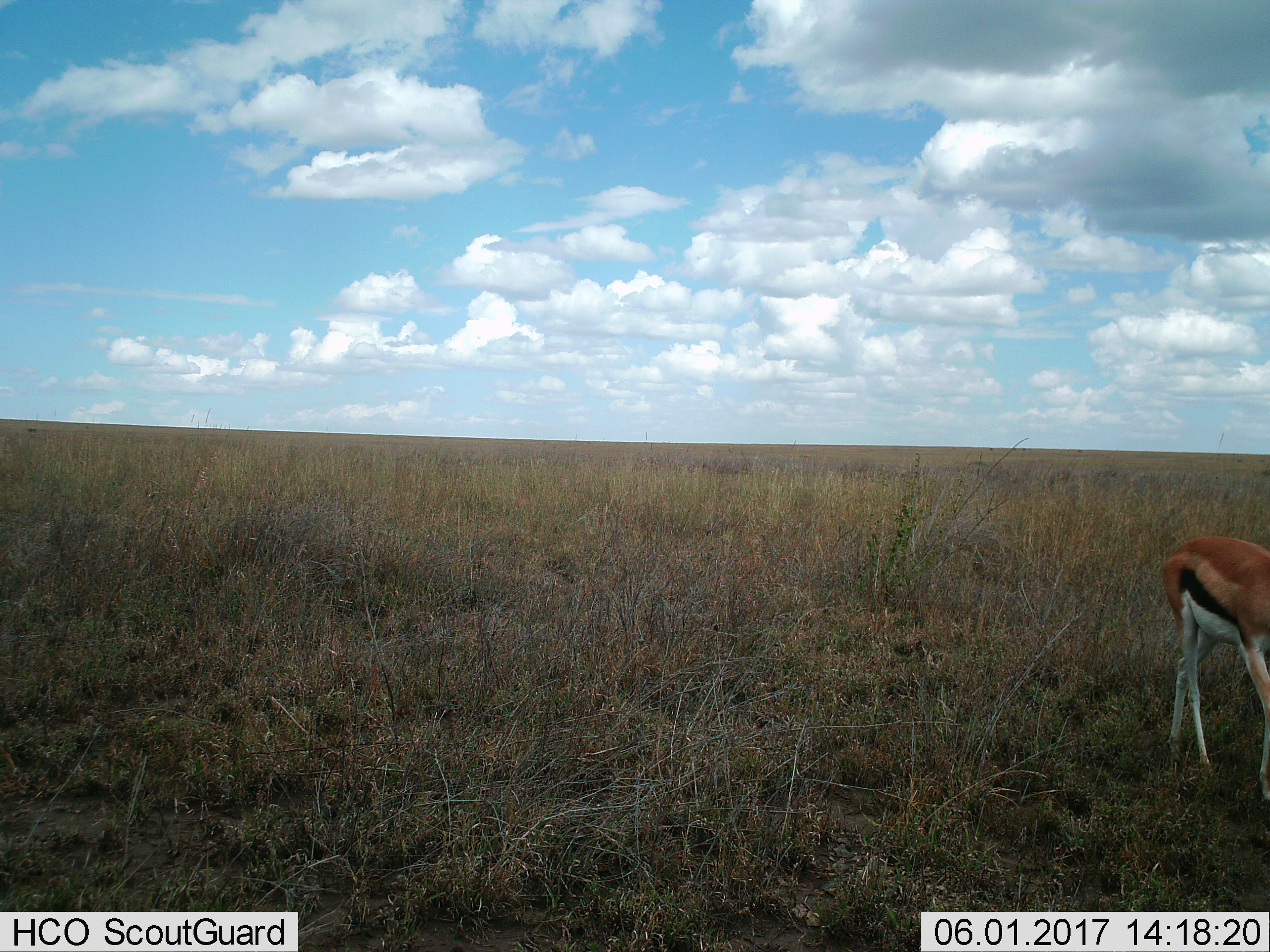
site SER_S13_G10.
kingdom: Animalia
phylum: Chordata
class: Mammalia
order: Artiodactyla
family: Bovidae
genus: Eudorcas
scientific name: Eudorcas thomsonii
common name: thomson's gazelle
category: gazellethomsons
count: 1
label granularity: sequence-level